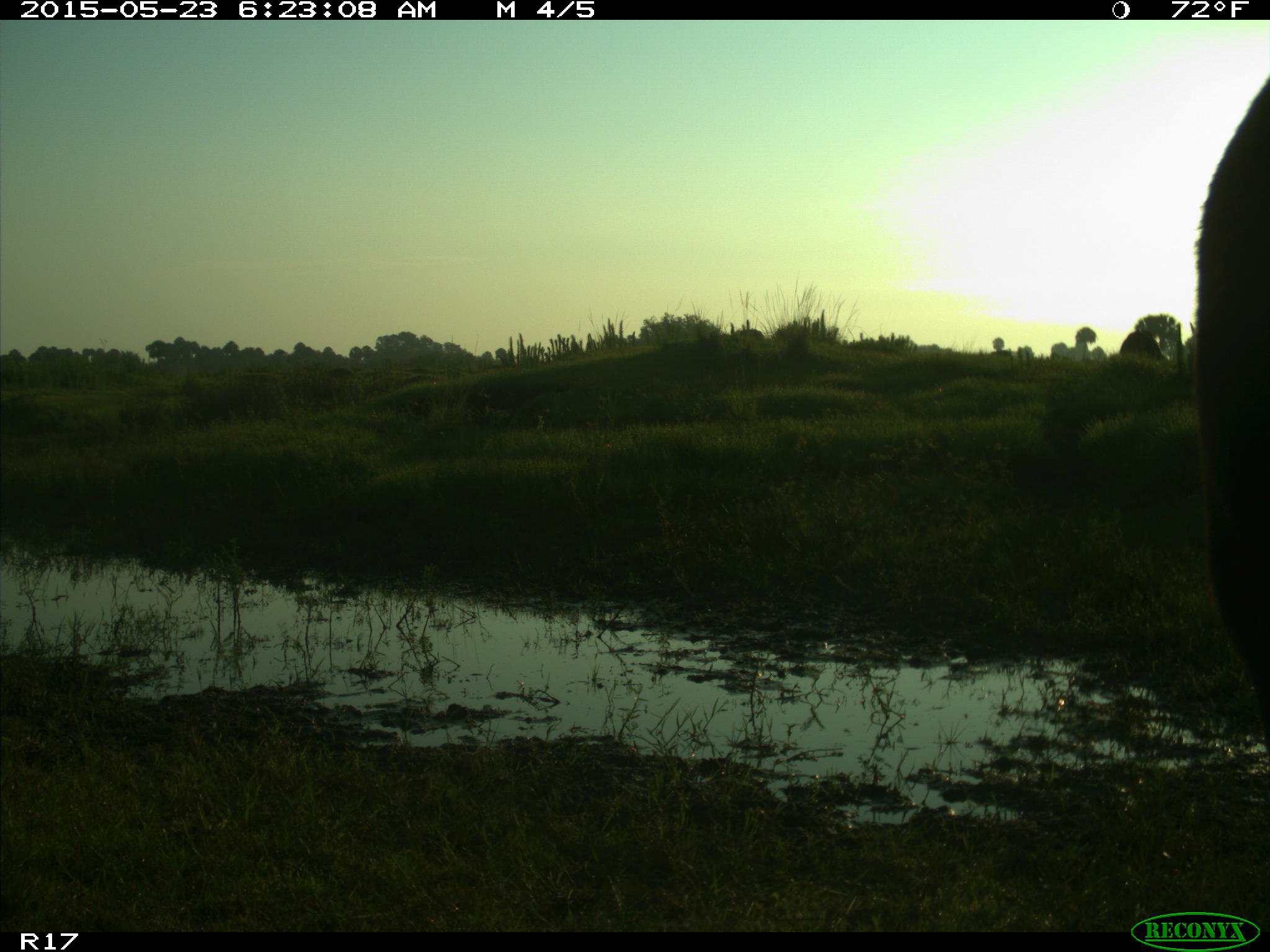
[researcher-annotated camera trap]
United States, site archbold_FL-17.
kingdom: Animalia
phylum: Chordata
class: Mammalia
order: Artiodactyla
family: Bovidae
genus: Bos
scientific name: Bos taurus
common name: domestic cow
Bos taurus (domestic cow).